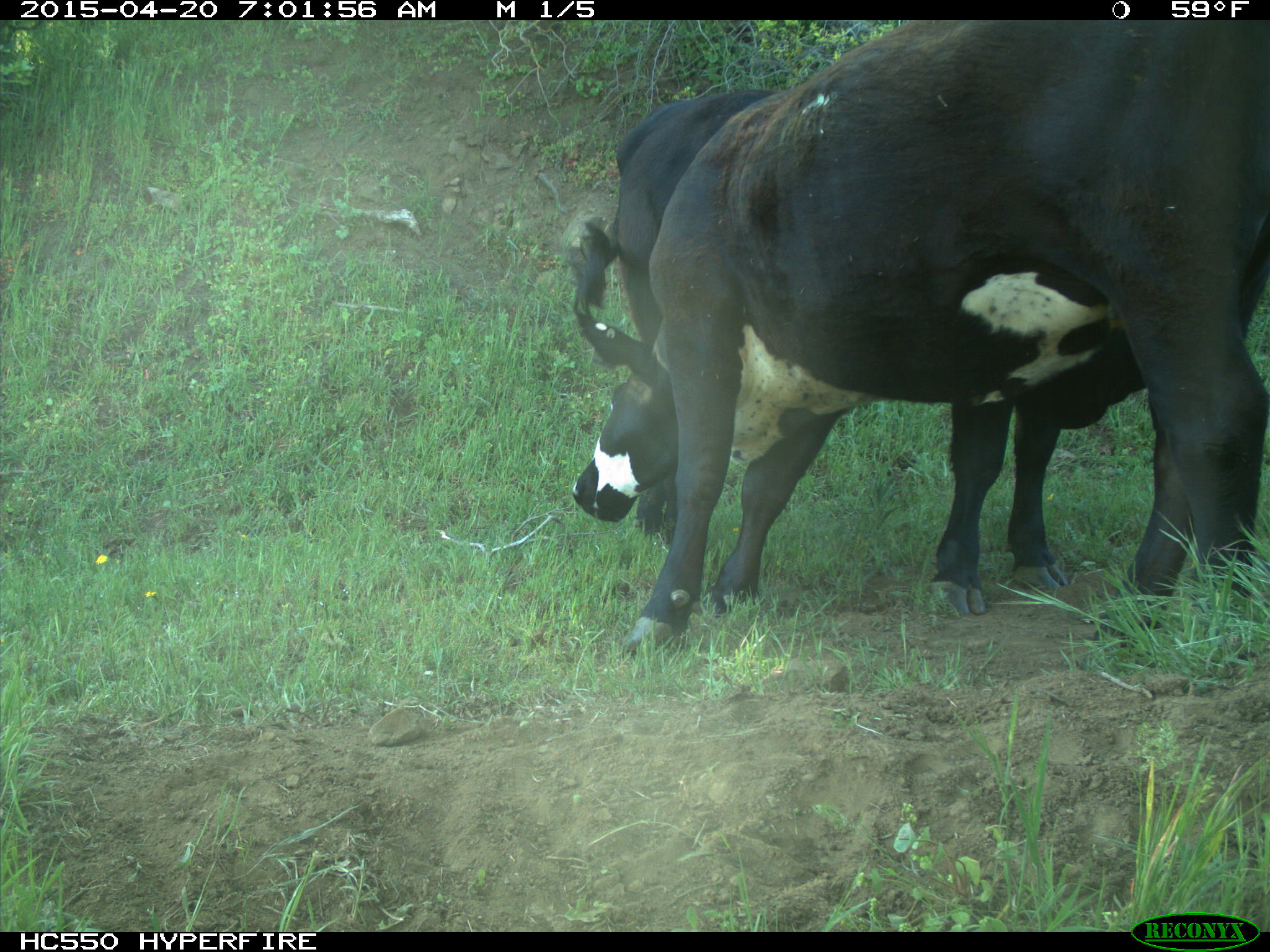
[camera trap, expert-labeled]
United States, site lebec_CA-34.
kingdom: Animalia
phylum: Chordata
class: Mammalia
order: Artiodactyla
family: Bovidae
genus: Bos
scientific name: Bos taurus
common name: domestic cow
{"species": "Bos taurus (domestic cow)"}